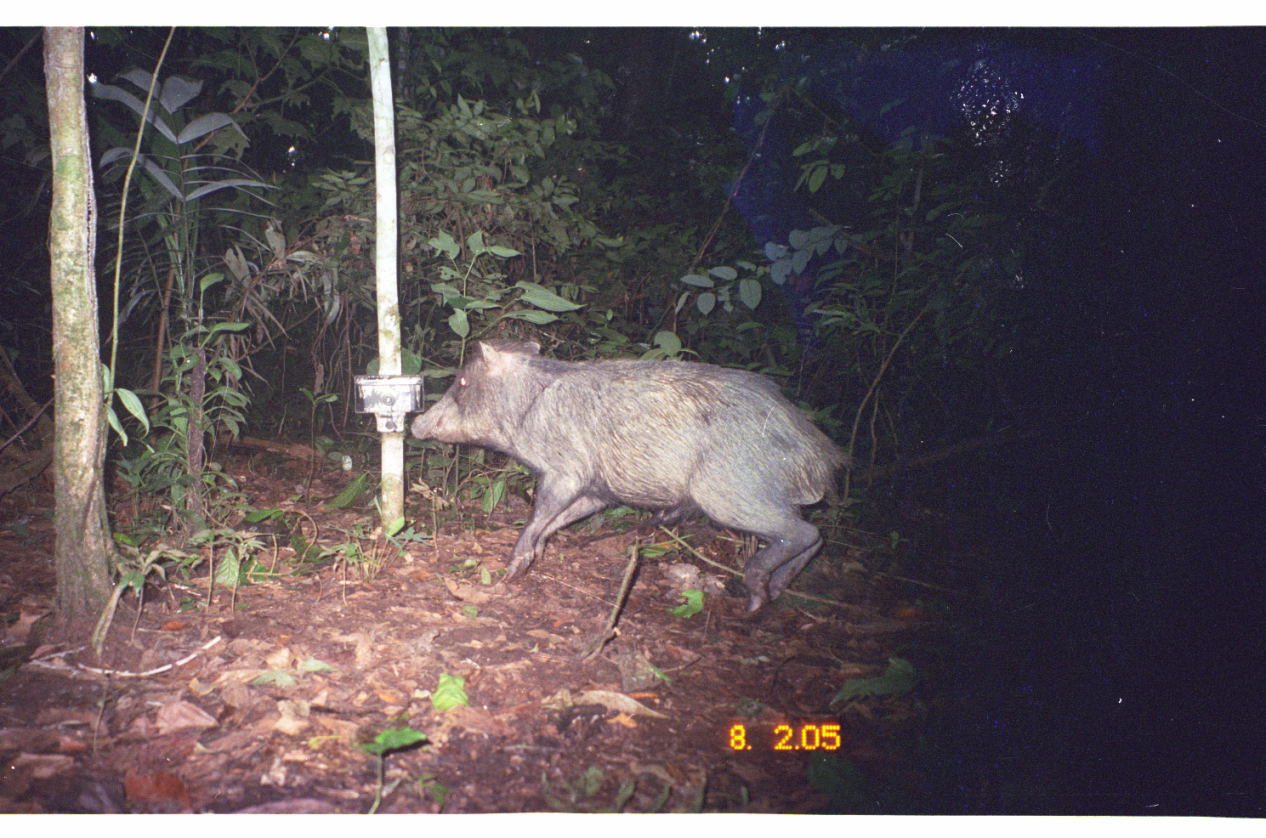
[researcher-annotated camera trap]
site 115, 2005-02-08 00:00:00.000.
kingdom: Animalia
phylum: Chordata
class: Mammalia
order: Artiodactyla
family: Tayassuidae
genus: Tayassu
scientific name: Tayassu pecari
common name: white-lipped peccary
Tayassu pecari (white-lipped peccary).